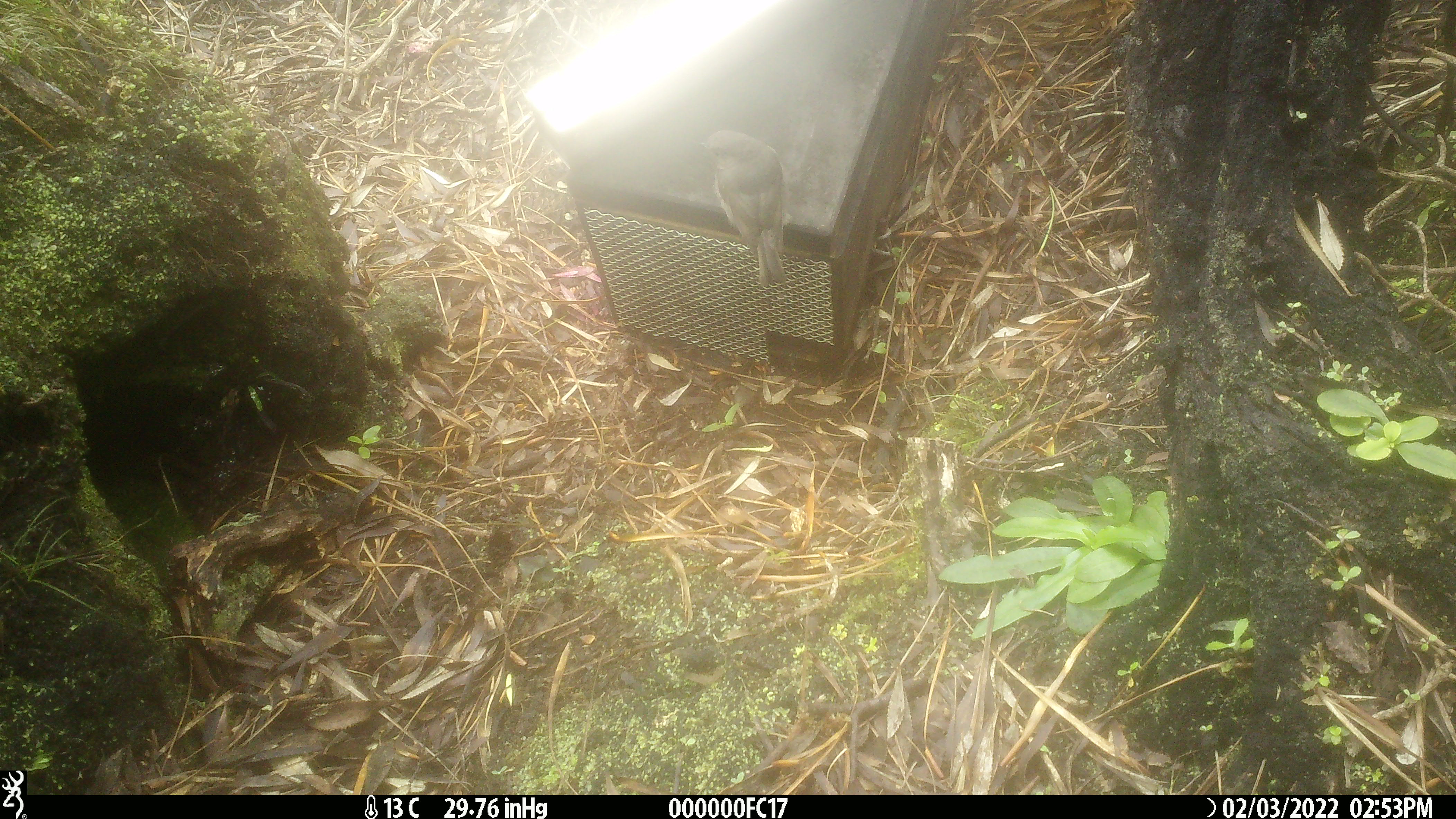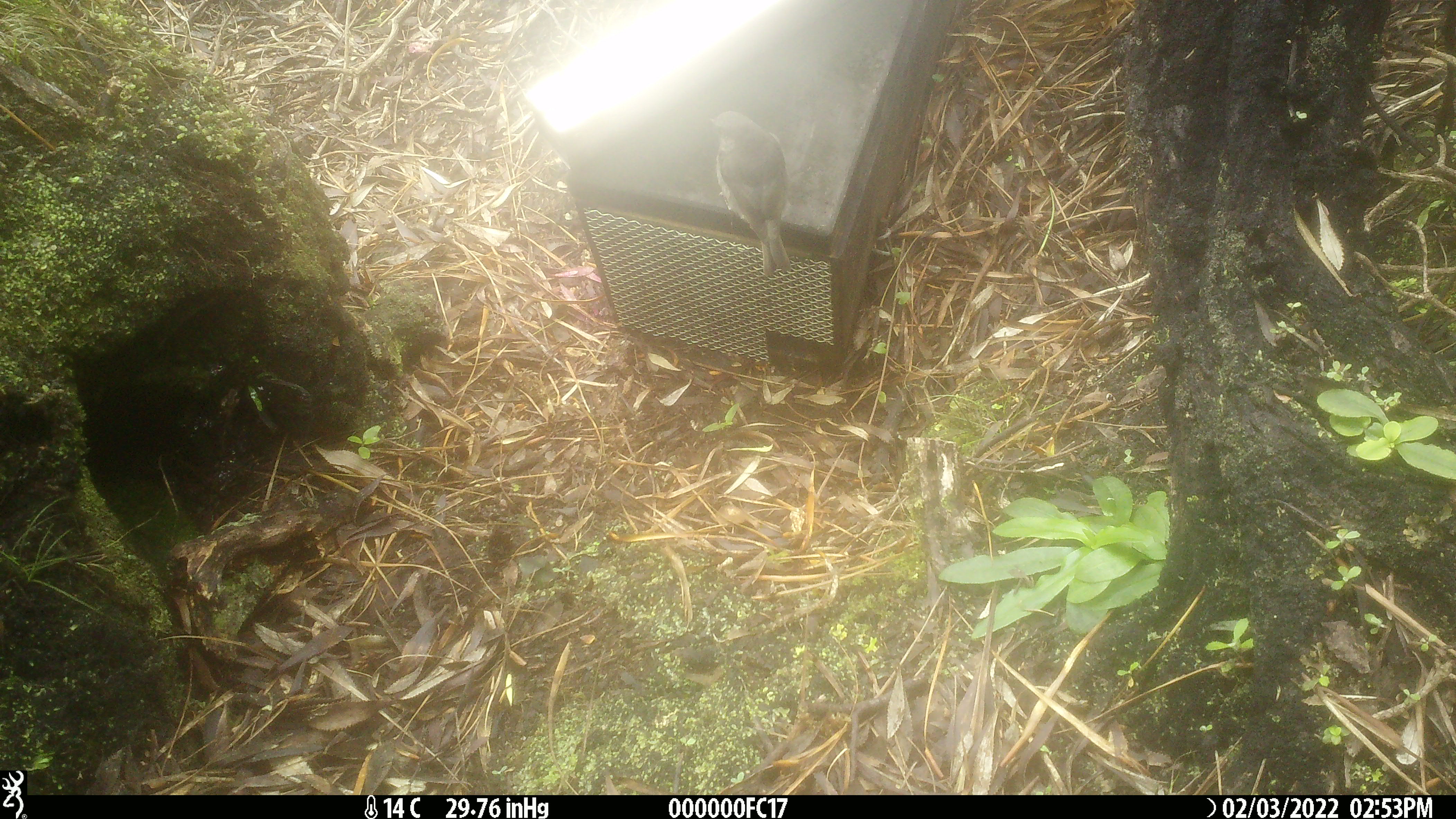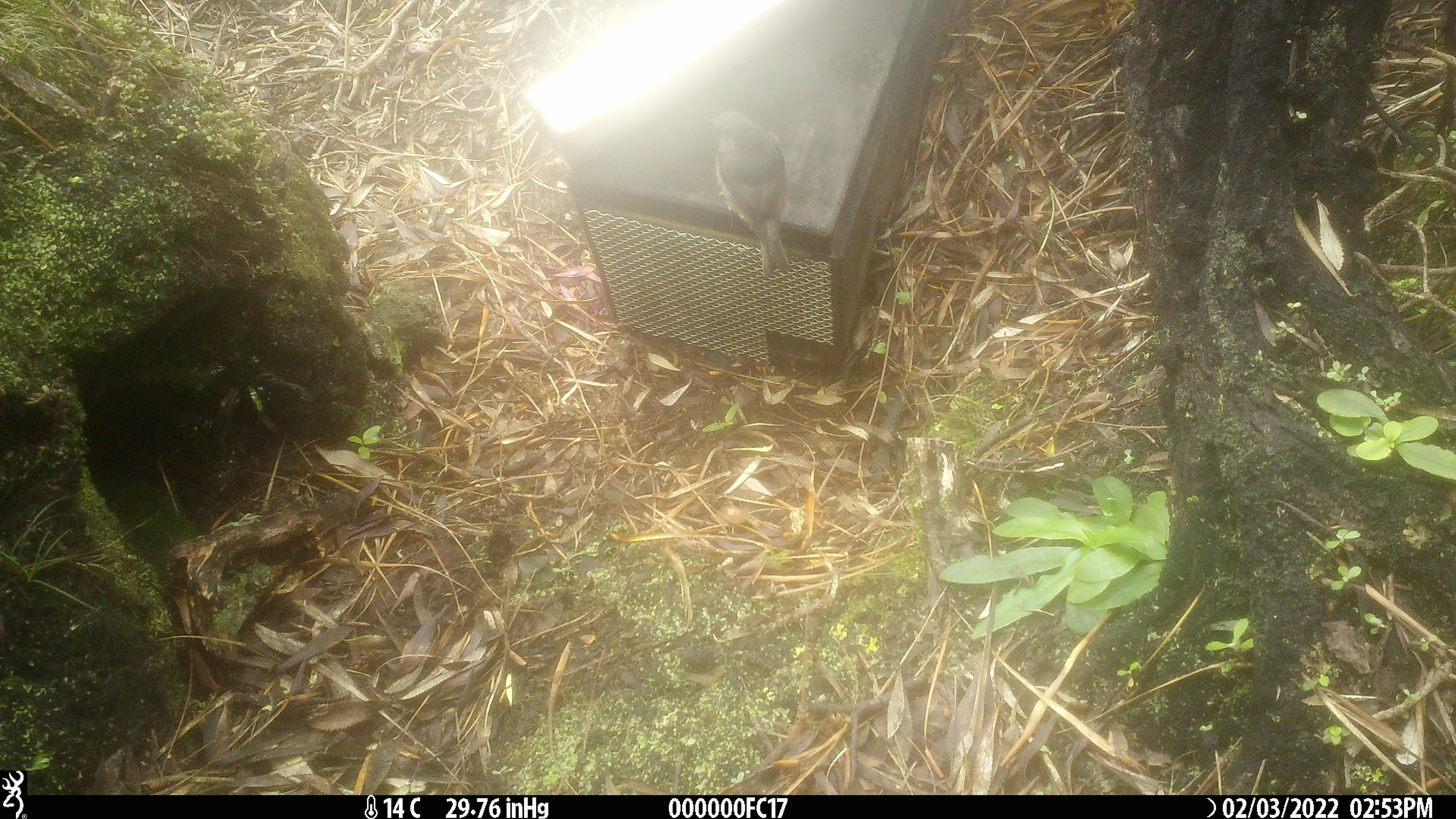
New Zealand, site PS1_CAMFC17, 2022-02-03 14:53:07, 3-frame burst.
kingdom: Animalia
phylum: Chordata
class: Aves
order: Passeriformes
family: Petroicidae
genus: Petroica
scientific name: Petroica australis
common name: new zealand robin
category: robin